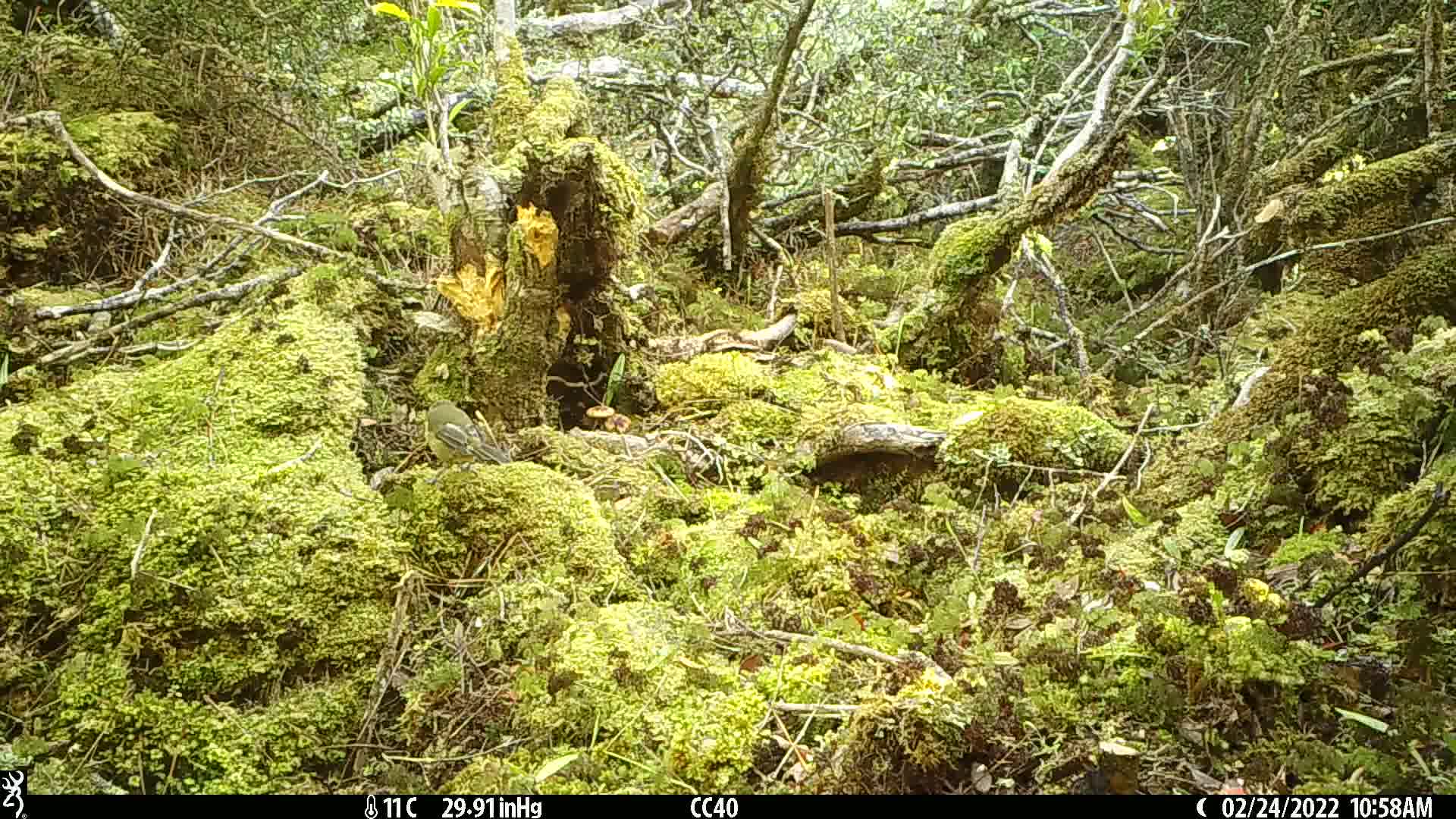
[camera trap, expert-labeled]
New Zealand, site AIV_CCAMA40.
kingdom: Animalia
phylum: Chordata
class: Aves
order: Passeriformes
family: Meliphagidae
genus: Anthornis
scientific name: Anthornis melanura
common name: new zealand bellbird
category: bellbird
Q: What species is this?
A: Bellbird (new zealand bellbird) (Anthornis melanura).